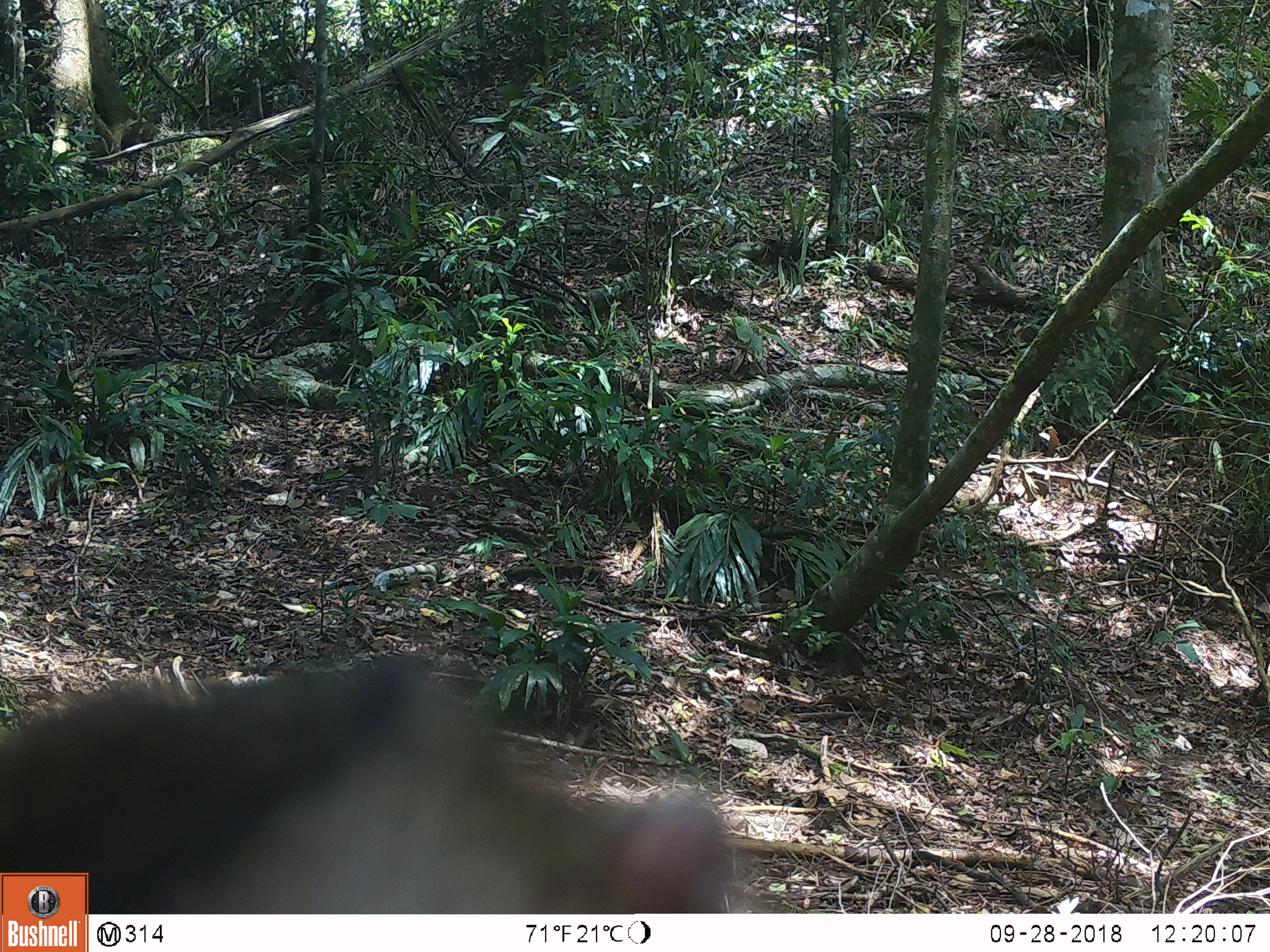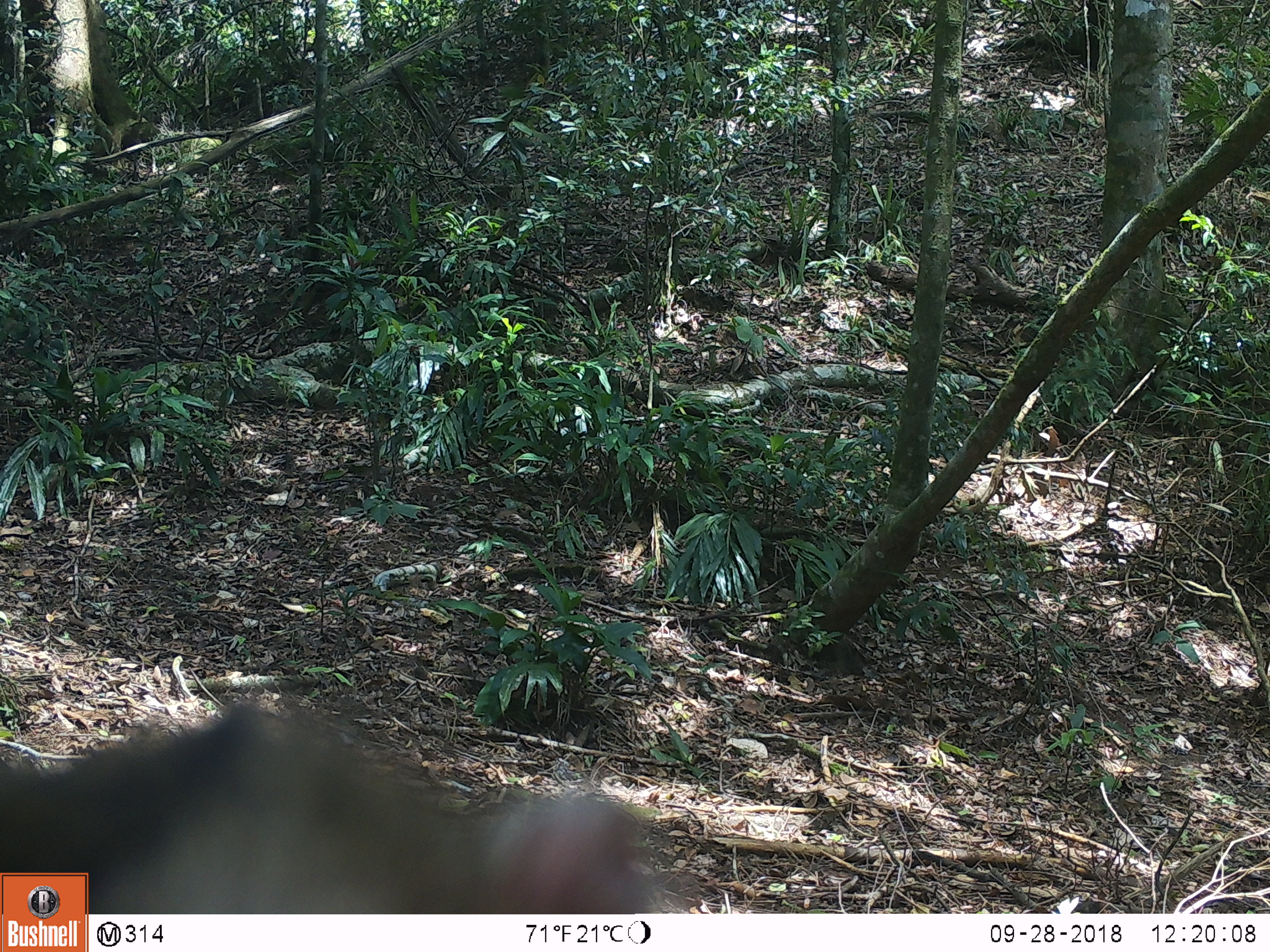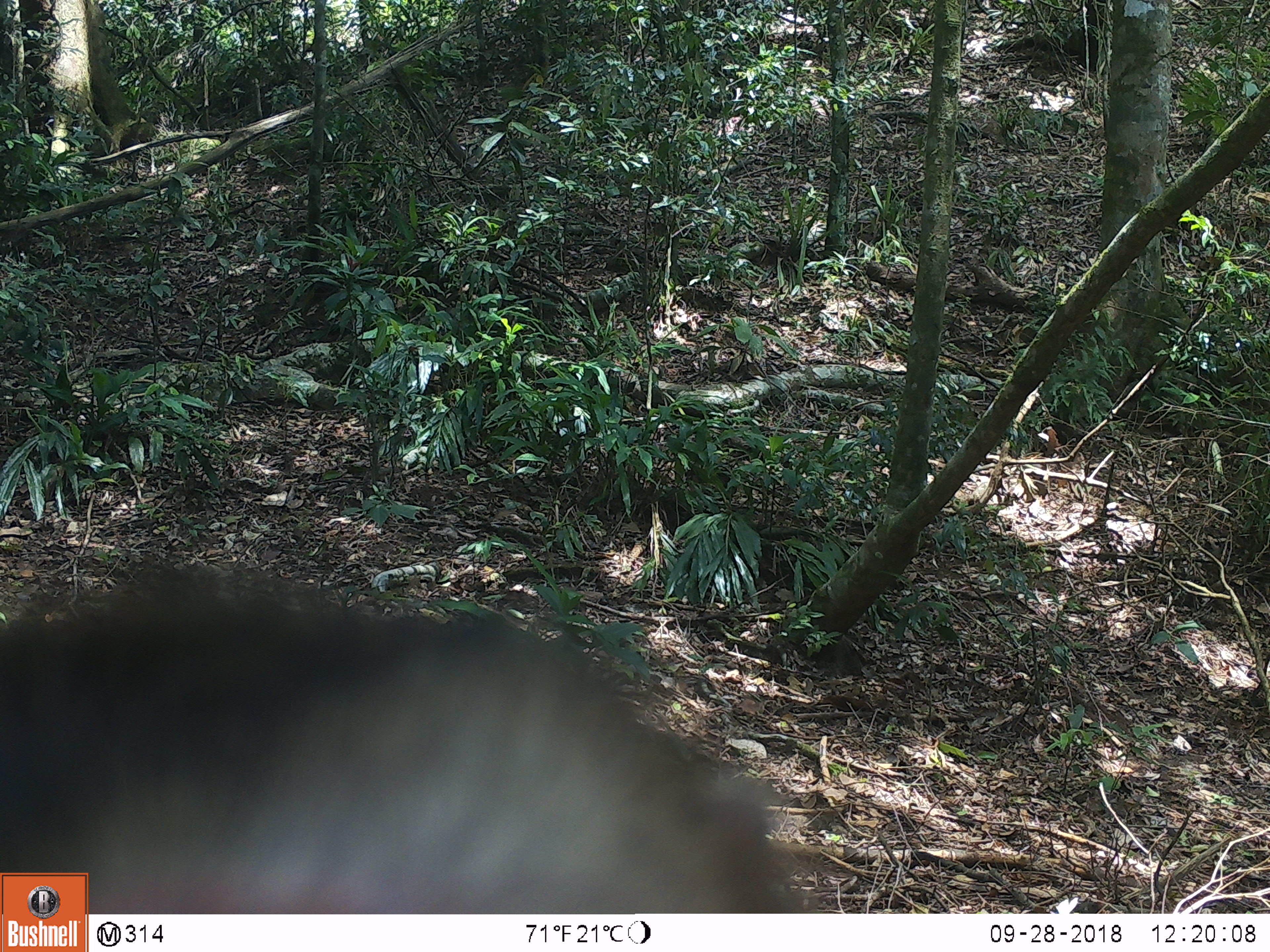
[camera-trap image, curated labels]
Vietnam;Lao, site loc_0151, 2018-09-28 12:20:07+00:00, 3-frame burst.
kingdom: Animalia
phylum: Chordata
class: Mammalia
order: Primates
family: Cercopithecidae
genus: Macaca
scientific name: Macaca nemestrina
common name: pig-tailed macaque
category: pig tailed macaque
Pig tailed macaque (pig-tailed macaque) (Macaca nemestrina). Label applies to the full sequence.